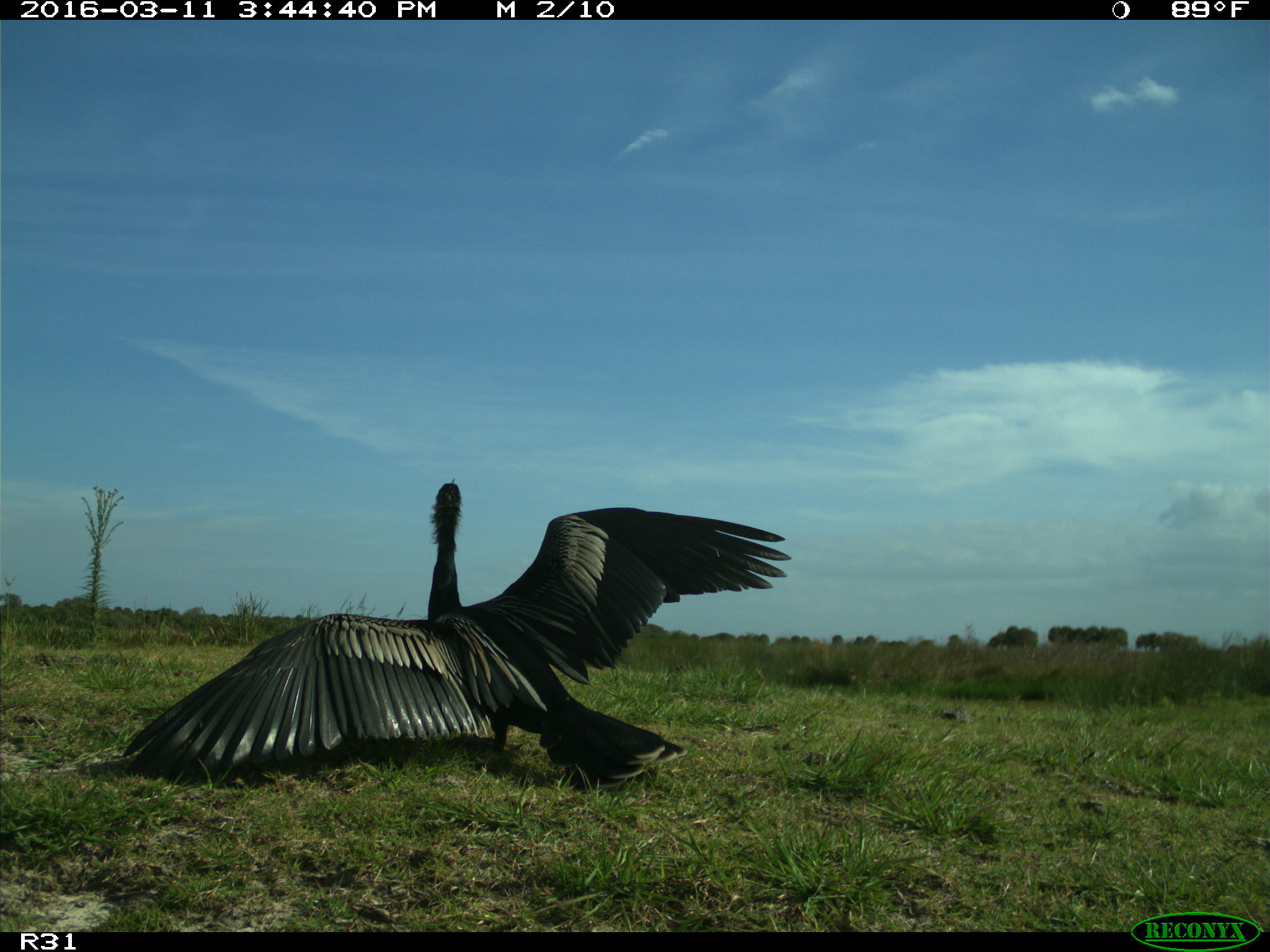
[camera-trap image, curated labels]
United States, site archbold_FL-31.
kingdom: Animalia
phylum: Chordata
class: Aves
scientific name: Aves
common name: birds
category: unidentified bird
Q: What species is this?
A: Unidentified bird (birds) (Aves).